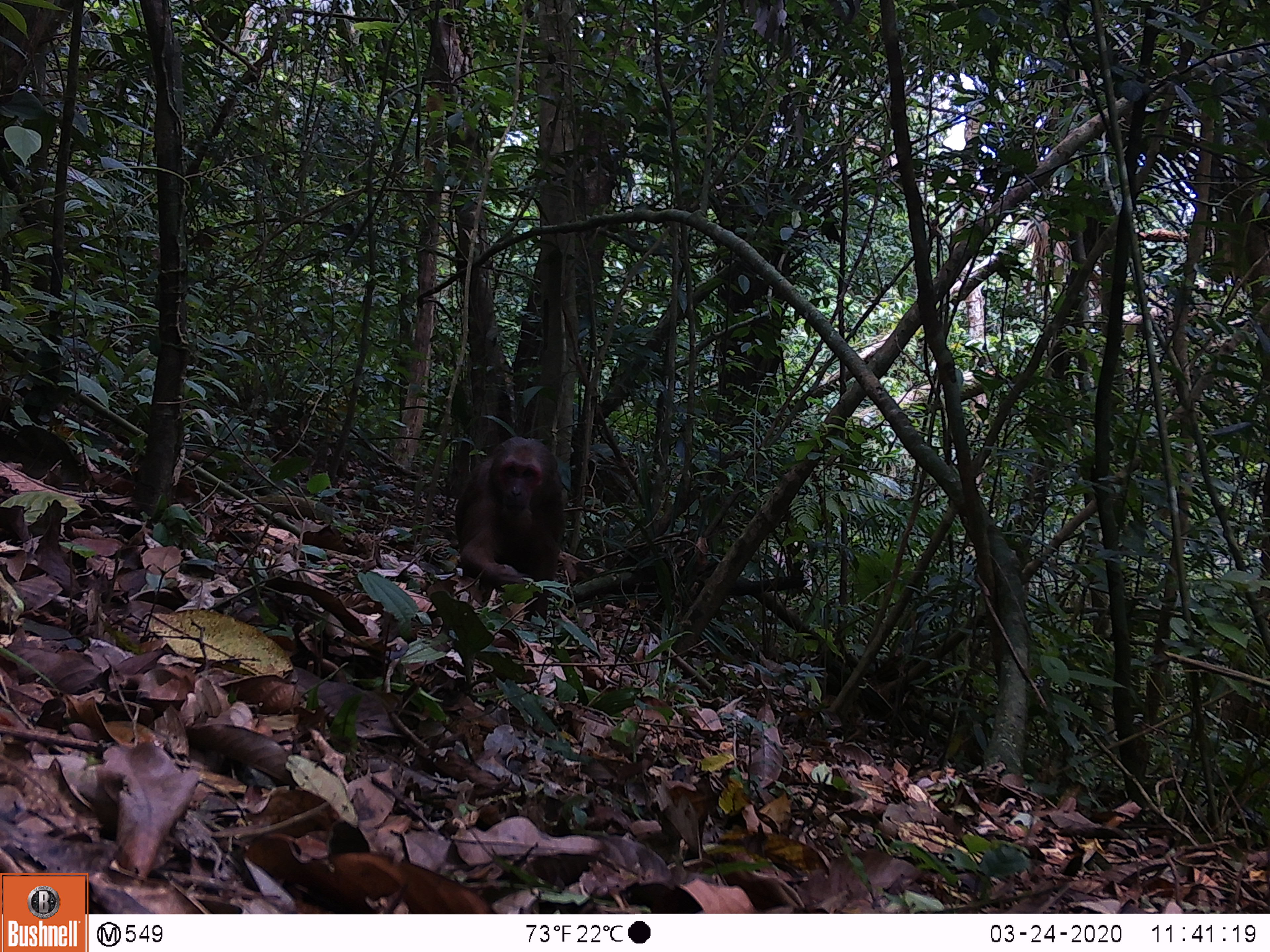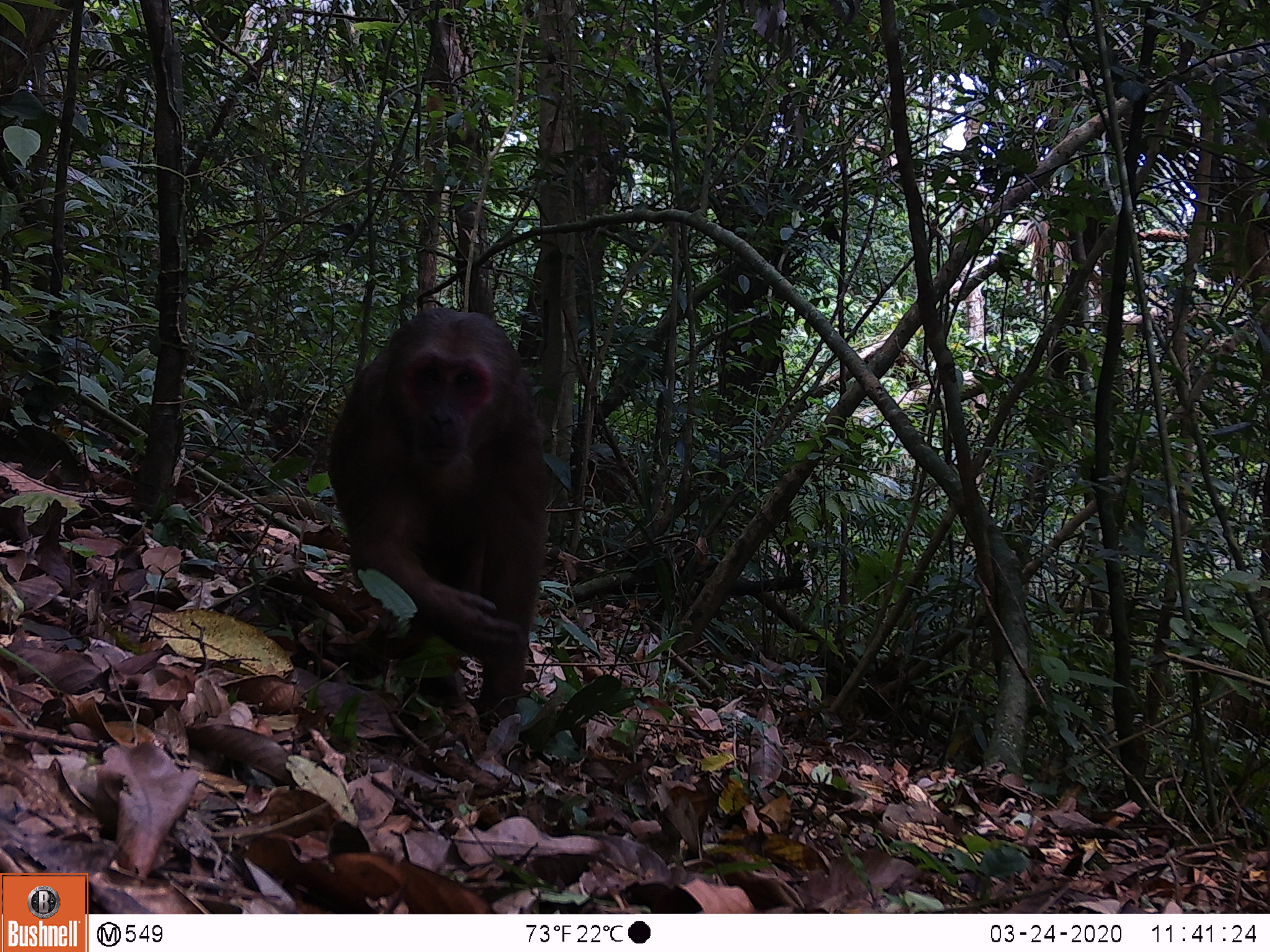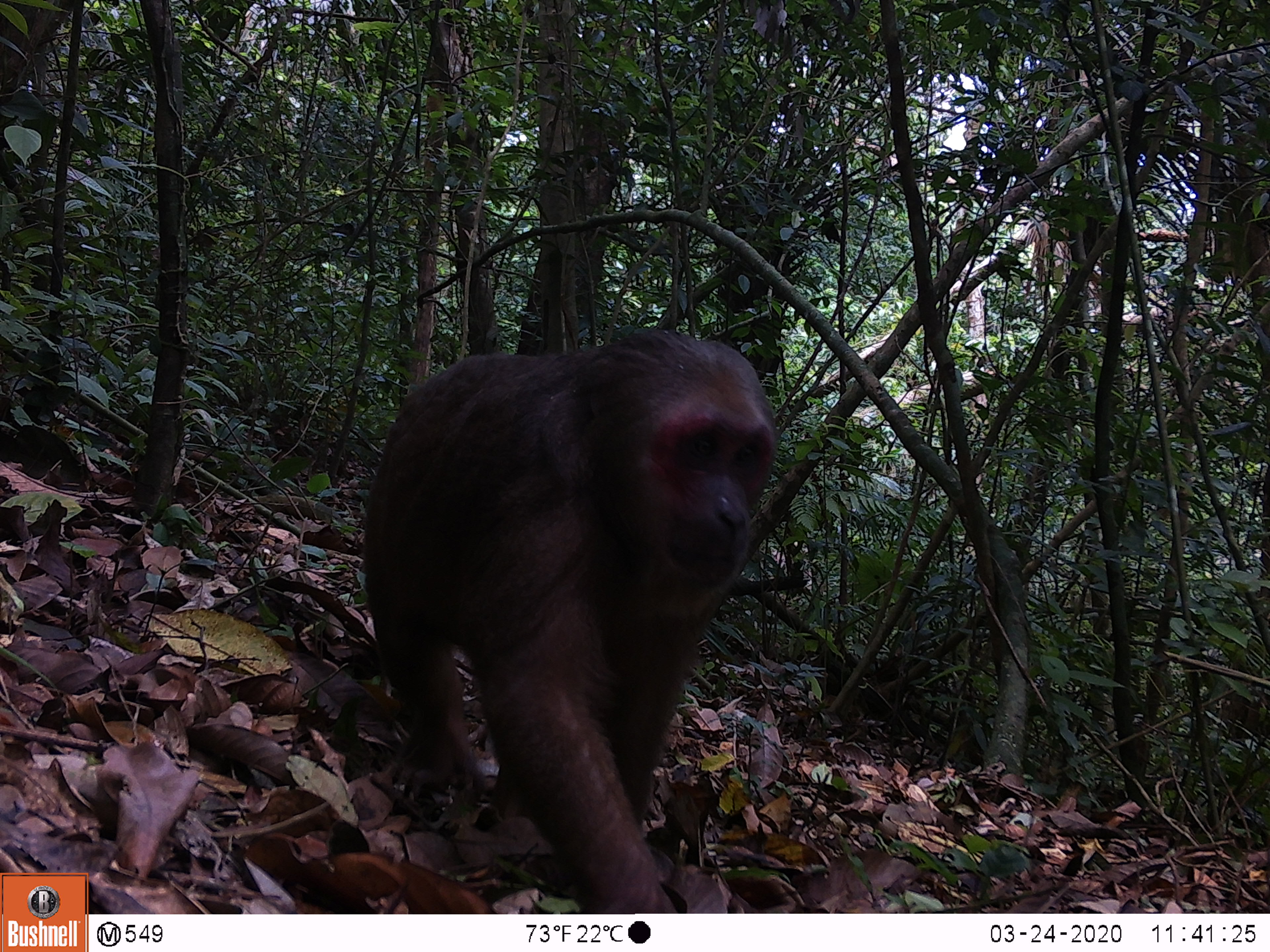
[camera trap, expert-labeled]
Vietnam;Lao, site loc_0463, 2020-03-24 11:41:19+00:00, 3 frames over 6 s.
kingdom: Animalia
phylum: Chordata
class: Mammalia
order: Primates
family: Cercopithecidae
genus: Macaca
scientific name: Macaca arctoides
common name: stump-tailed macaque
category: stump tailed macaque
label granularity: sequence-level